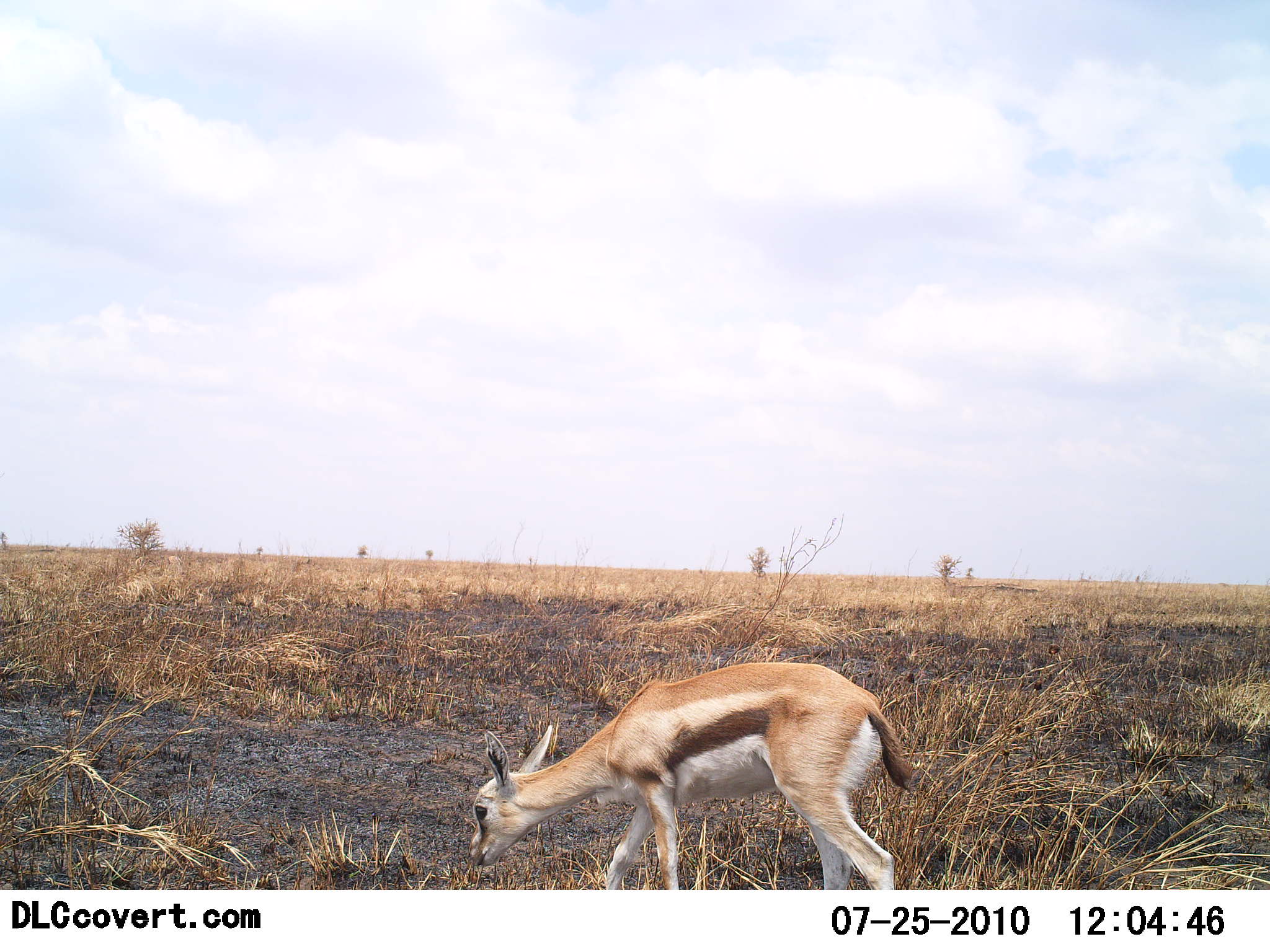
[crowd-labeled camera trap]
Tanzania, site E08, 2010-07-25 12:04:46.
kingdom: Animalia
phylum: Chordata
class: Mammalia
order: Artiodactyla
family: Bovidae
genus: Eudorcas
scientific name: Eudorcas thomsonii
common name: thomson's gazelle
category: gazellethomsons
Gazellethomsons (thomson's gazelle) (Eudorcas thomsonii), count 1. Behavior (volunteer vote fractions): standing 23%, resting 0%, moving 31%, interacting 0%. Young present (vote fraction): 23%. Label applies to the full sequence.